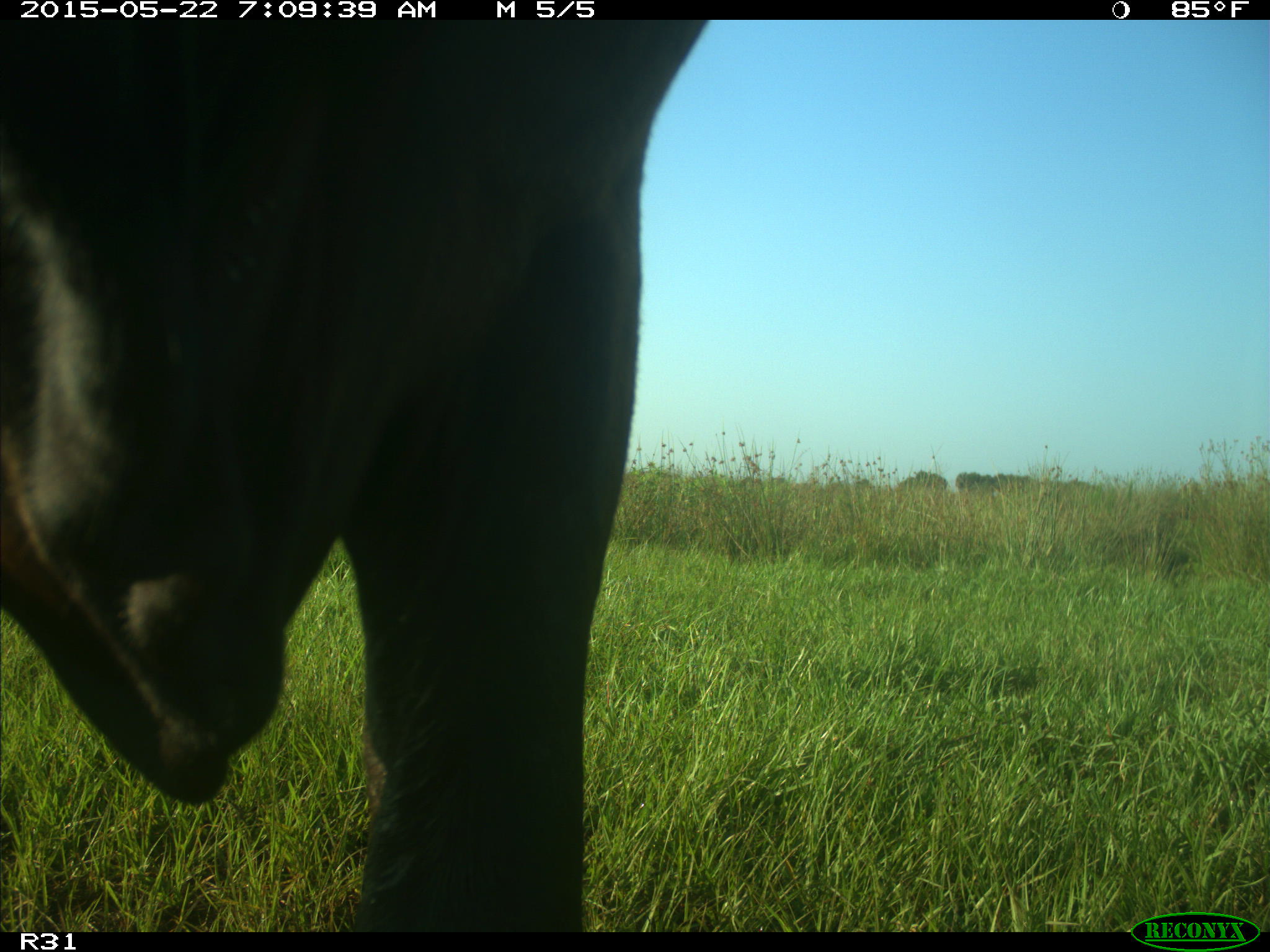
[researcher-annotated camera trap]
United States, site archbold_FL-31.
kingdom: Animalia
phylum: Chordata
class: Mammalia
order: Artiodactyla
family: Bovidae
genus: Bos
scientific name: Bos taurus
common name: domestic cow